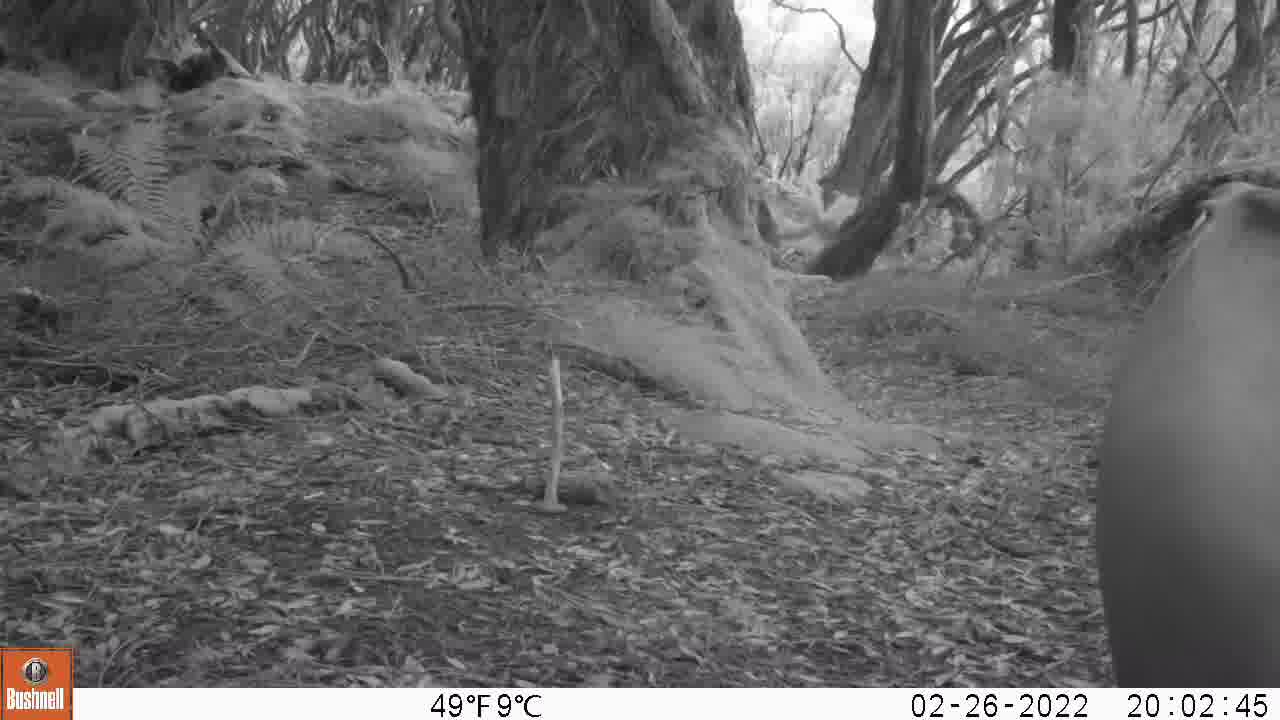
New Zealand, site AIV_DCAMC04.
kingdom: Animalia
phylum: Chordata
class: Mammalia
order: Carnivora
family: Otariidae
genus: Phocarctos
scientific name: Phocarctos hookeri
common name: new zealand sea lion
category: sealion